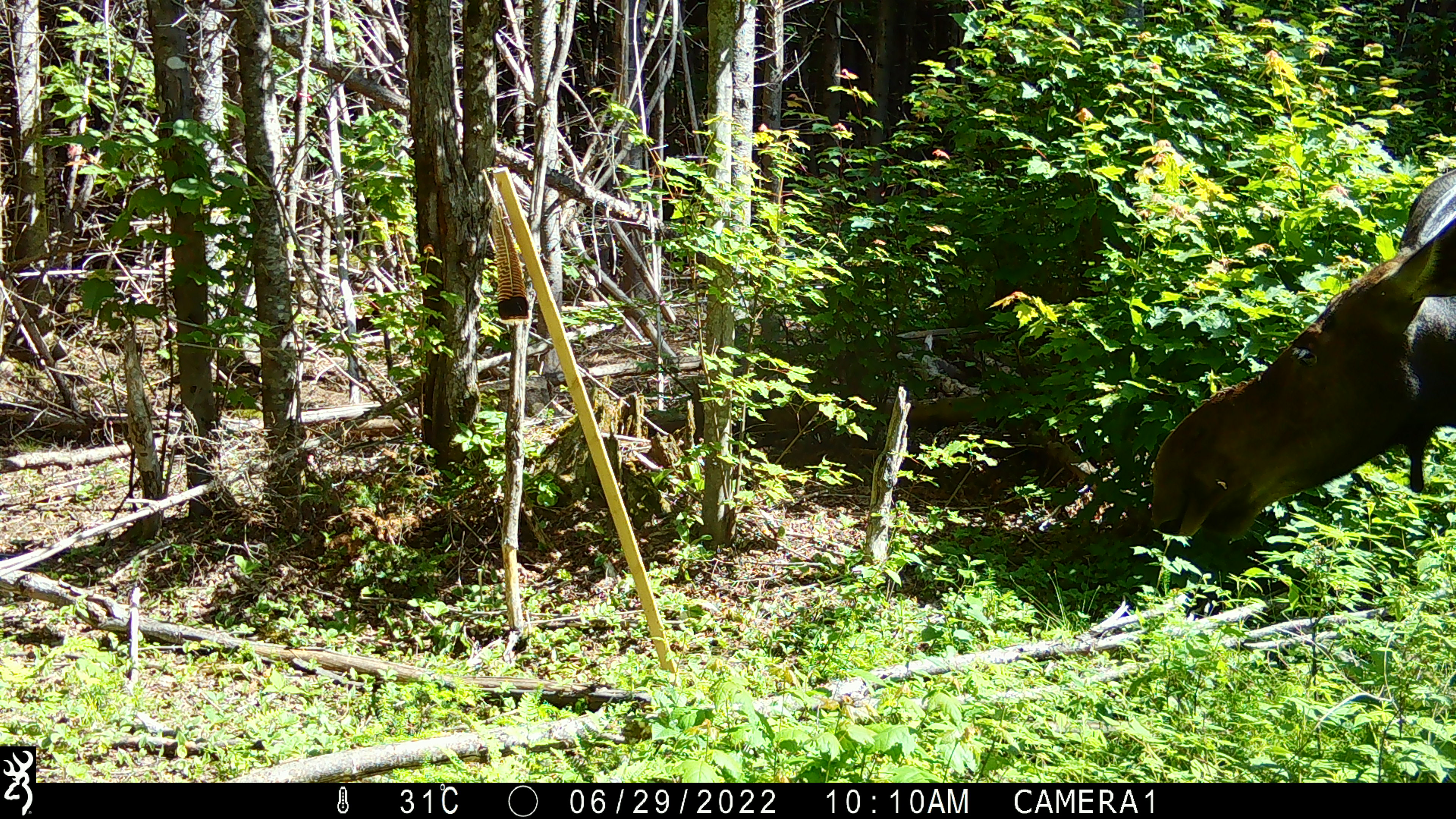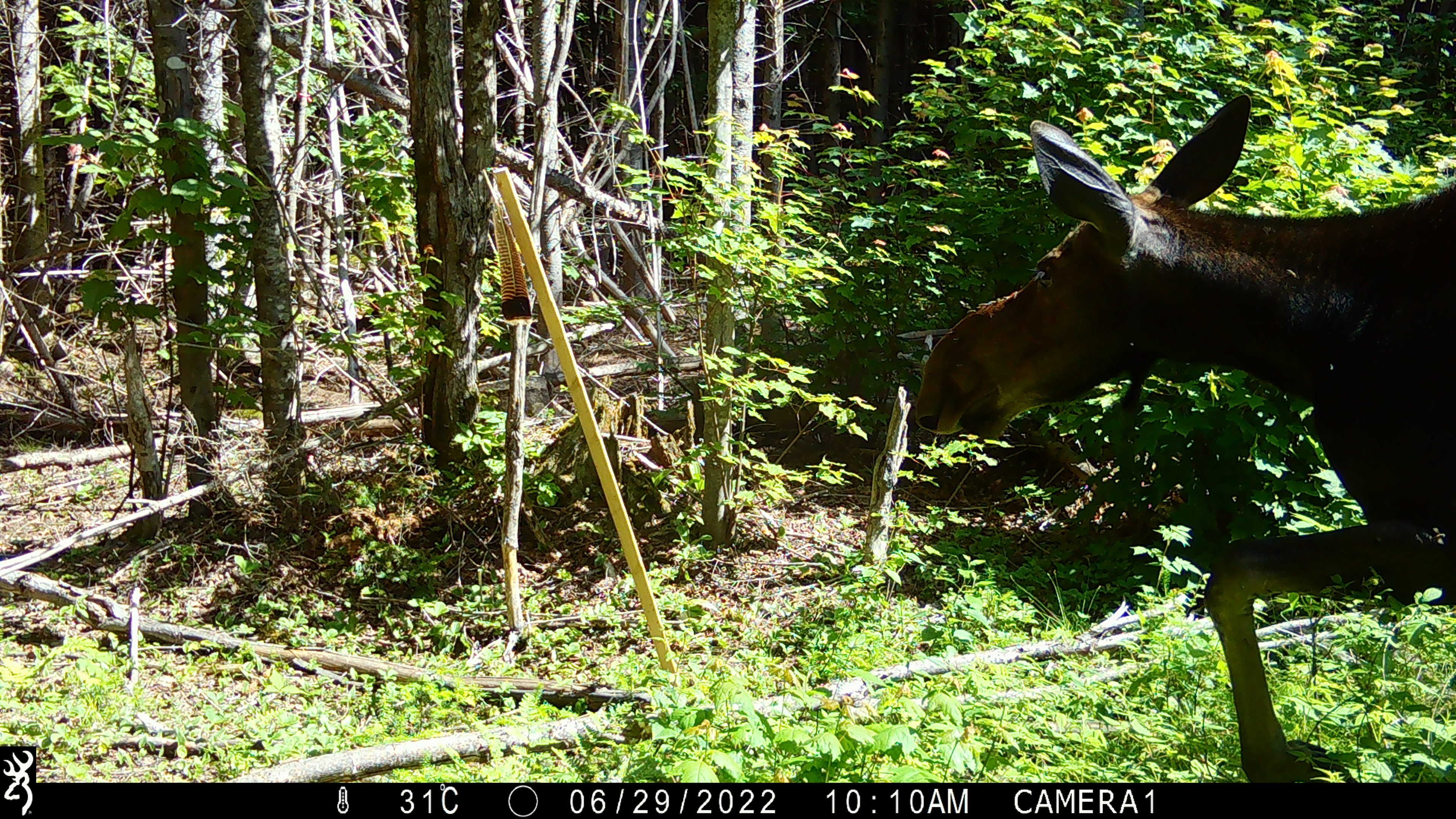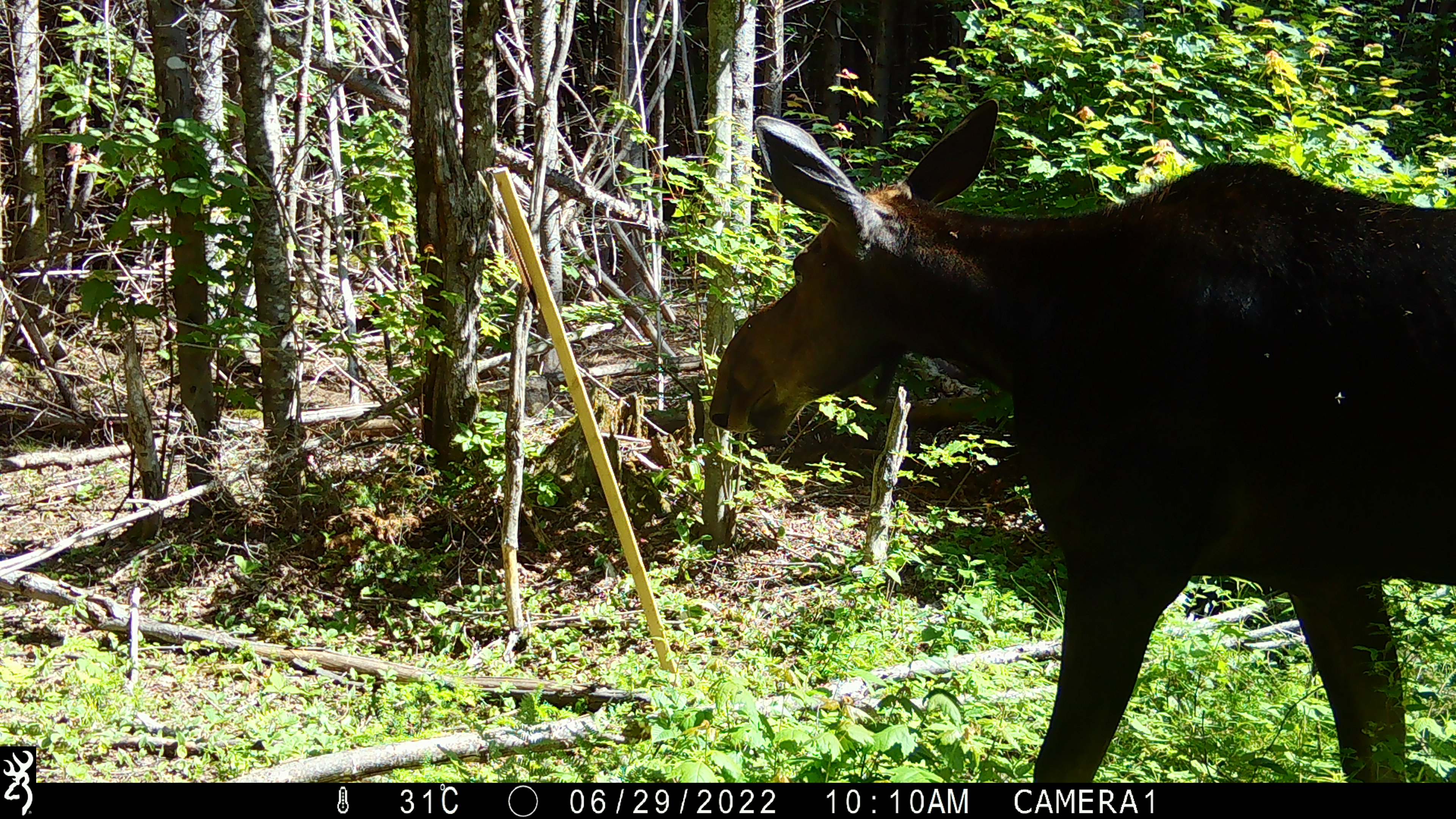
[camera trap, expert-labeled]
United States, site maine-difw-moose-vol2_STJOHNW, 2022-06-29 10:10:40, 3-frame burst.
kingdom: Animalia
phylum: Chordata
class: Mammalia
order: Artiodactyla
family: Cervidae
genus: Alces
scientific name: Alces alces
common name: moose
Moose (Alces alces).